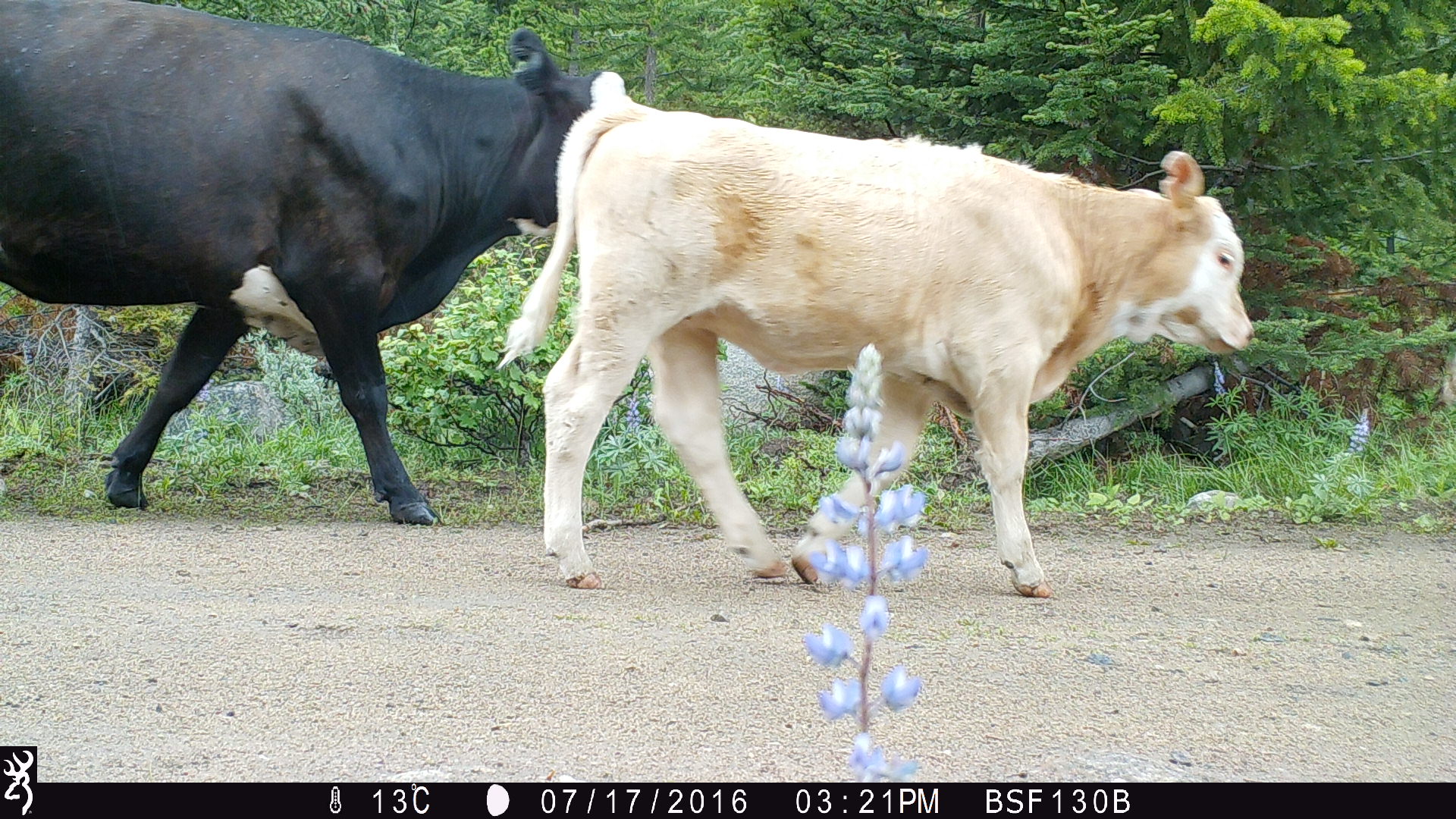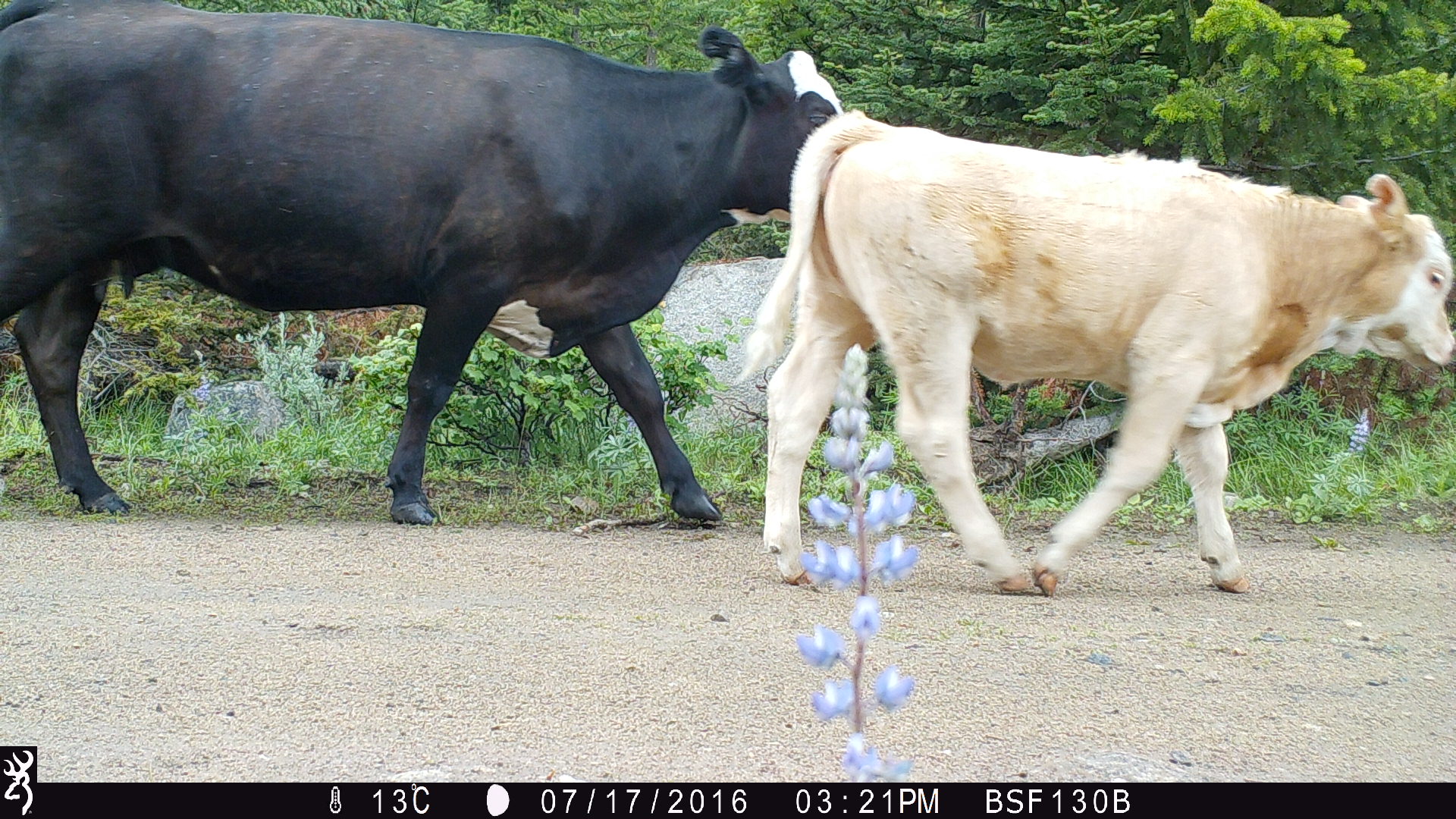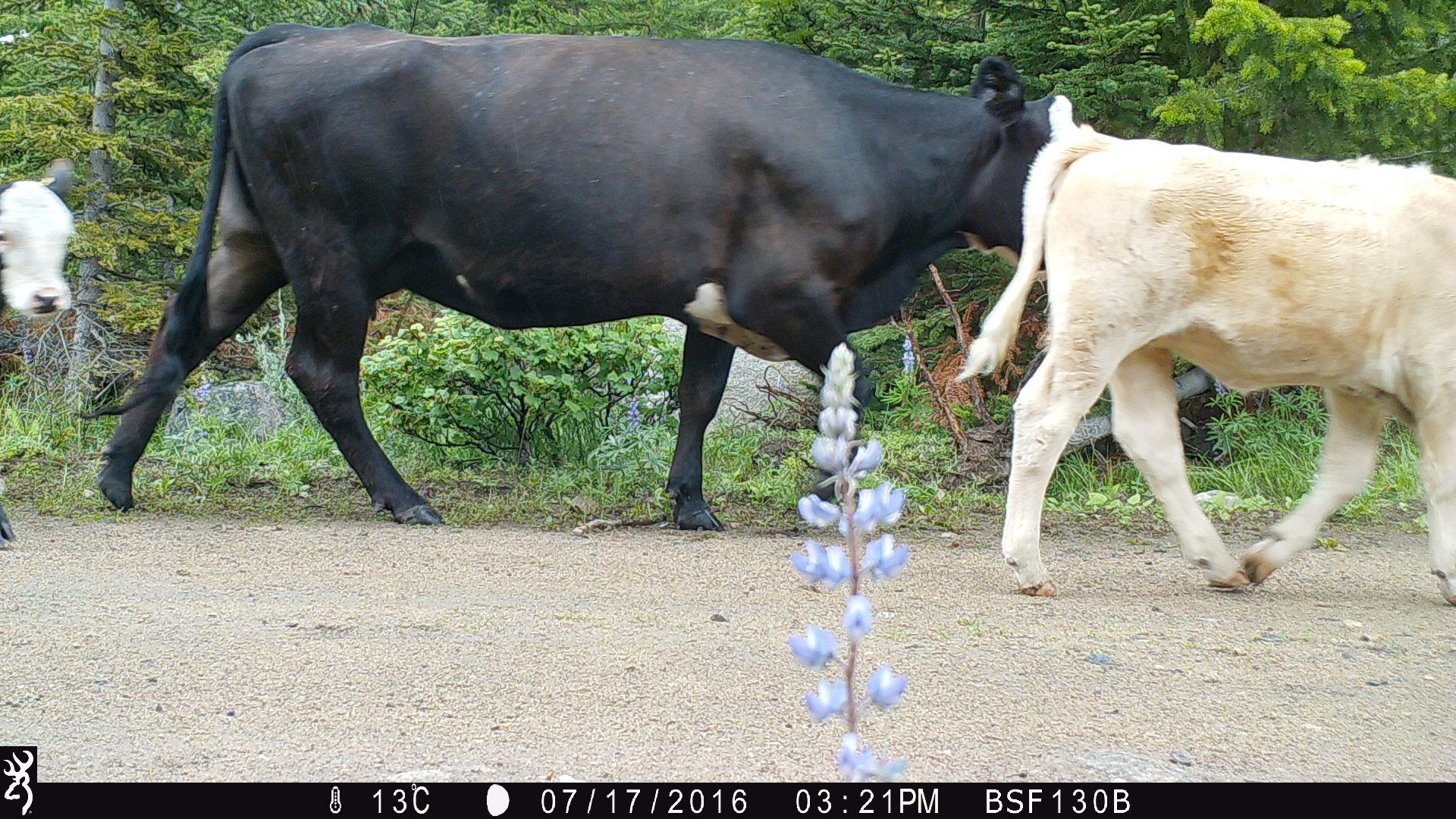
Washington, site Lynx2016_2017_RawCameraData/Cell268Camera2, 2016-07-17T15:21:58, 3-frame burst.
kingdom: Animalia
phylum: Chordata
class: Mammalia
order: Artiodactyla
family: Bovidae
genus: Bos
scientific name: Bos taurus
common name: domestic cattle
Domestic cattle (Bos taurus). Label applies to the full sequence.